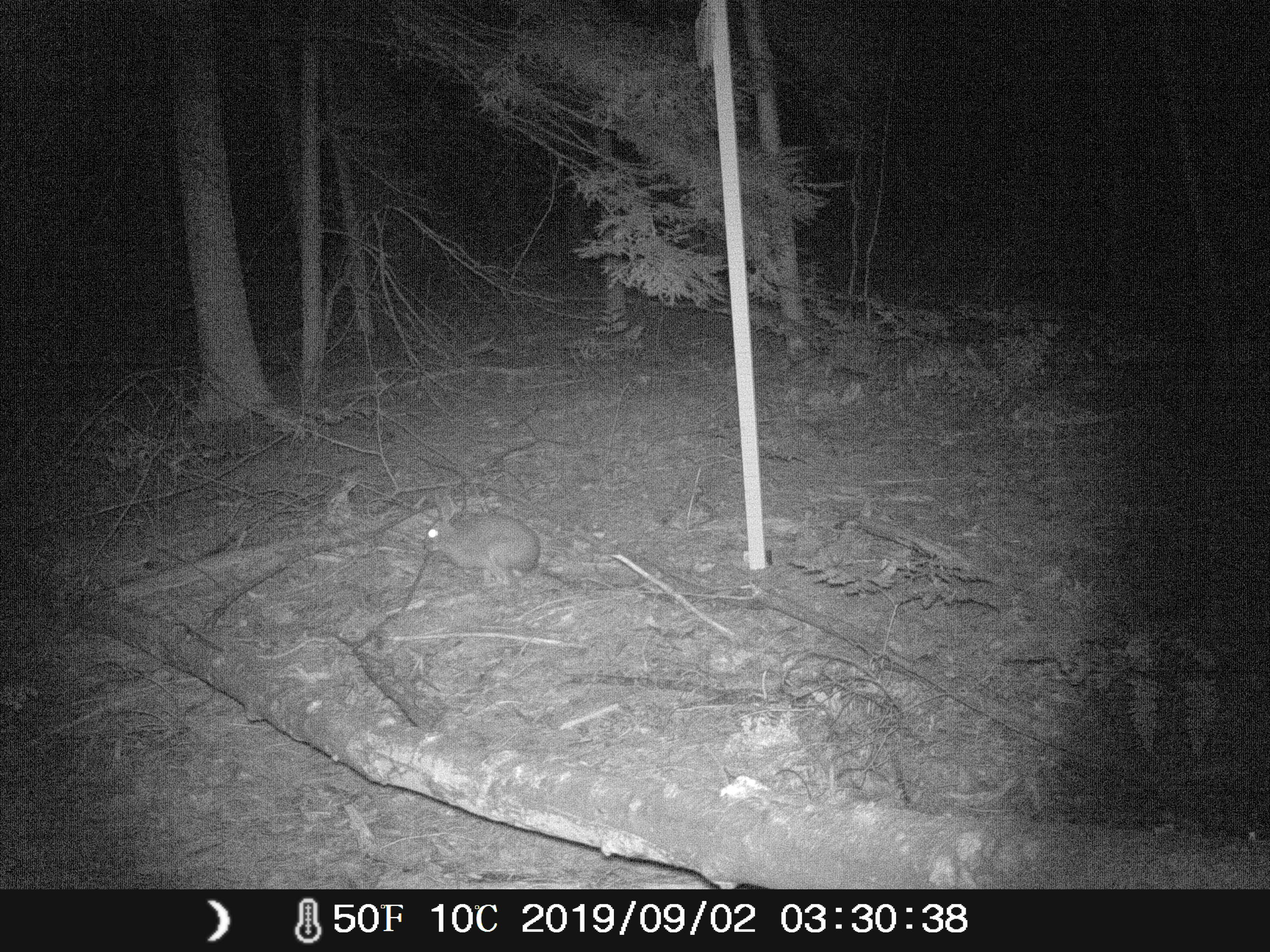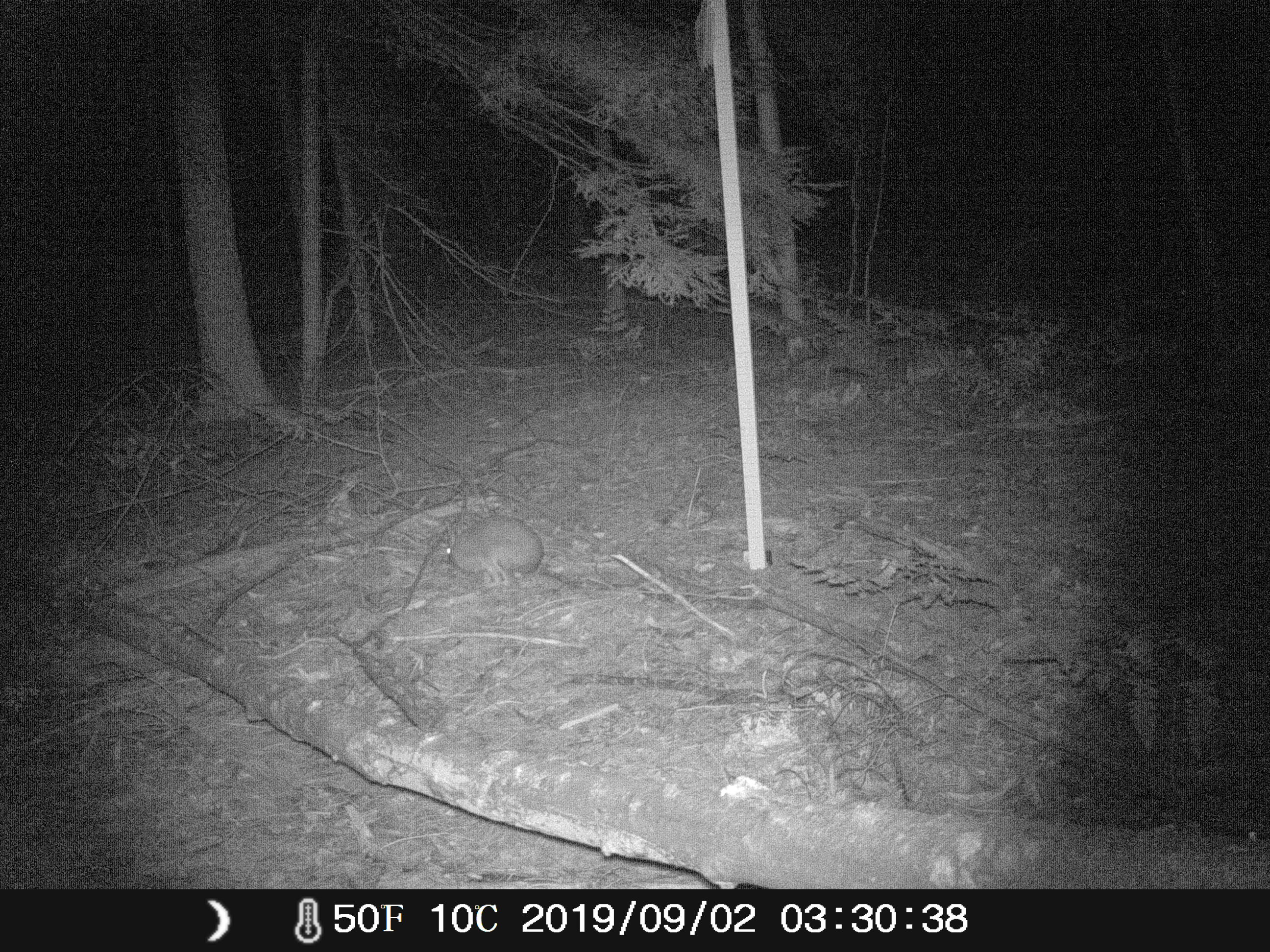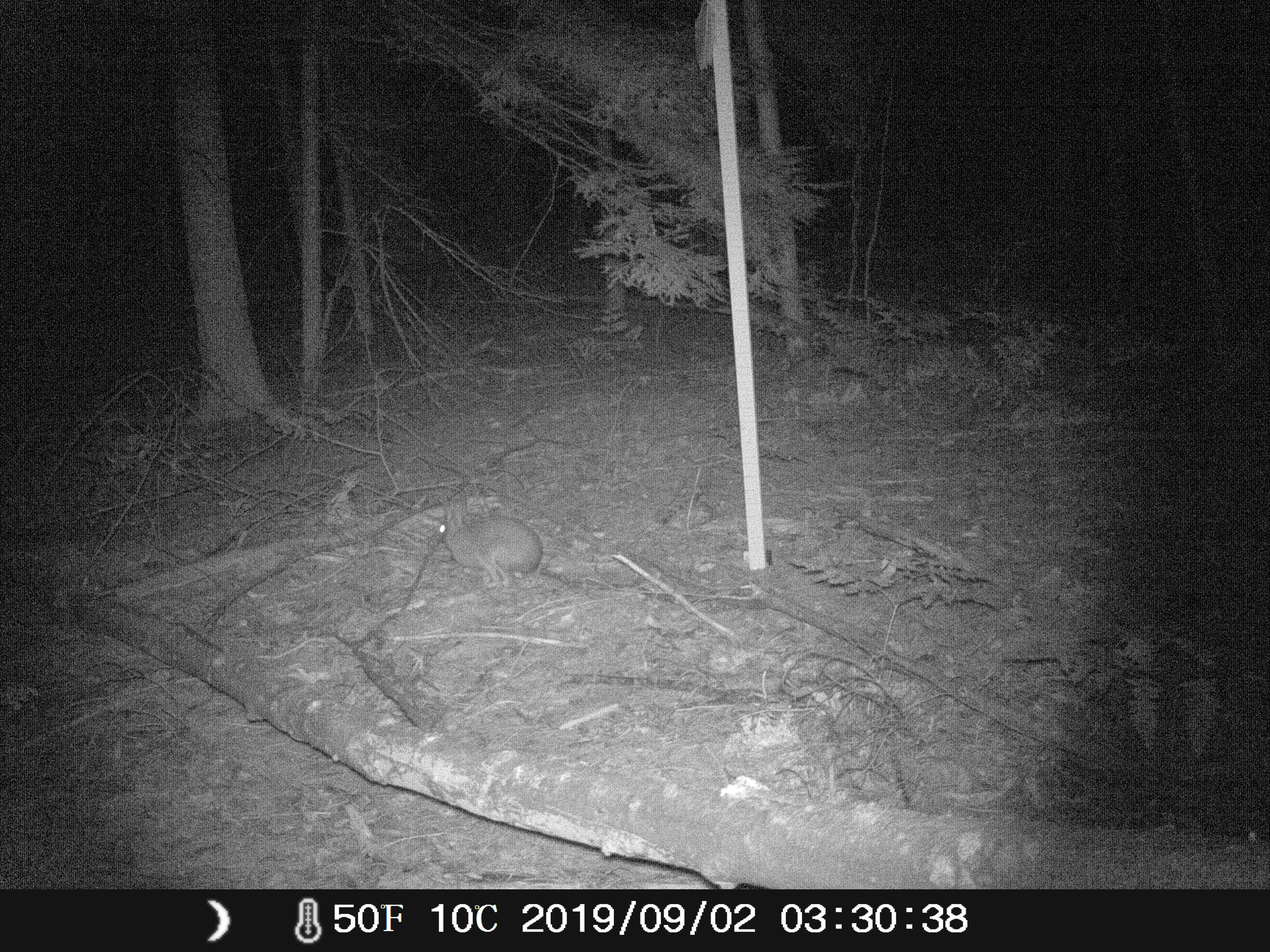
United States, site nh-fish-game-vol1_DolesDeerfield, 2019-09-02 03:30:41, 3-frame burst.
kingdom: Animalia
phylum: Chordata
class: Mammalia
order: Lagomorpha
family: Leporidae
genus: Sylvilagus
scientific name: Sylvilagus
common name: cottontail rabbit